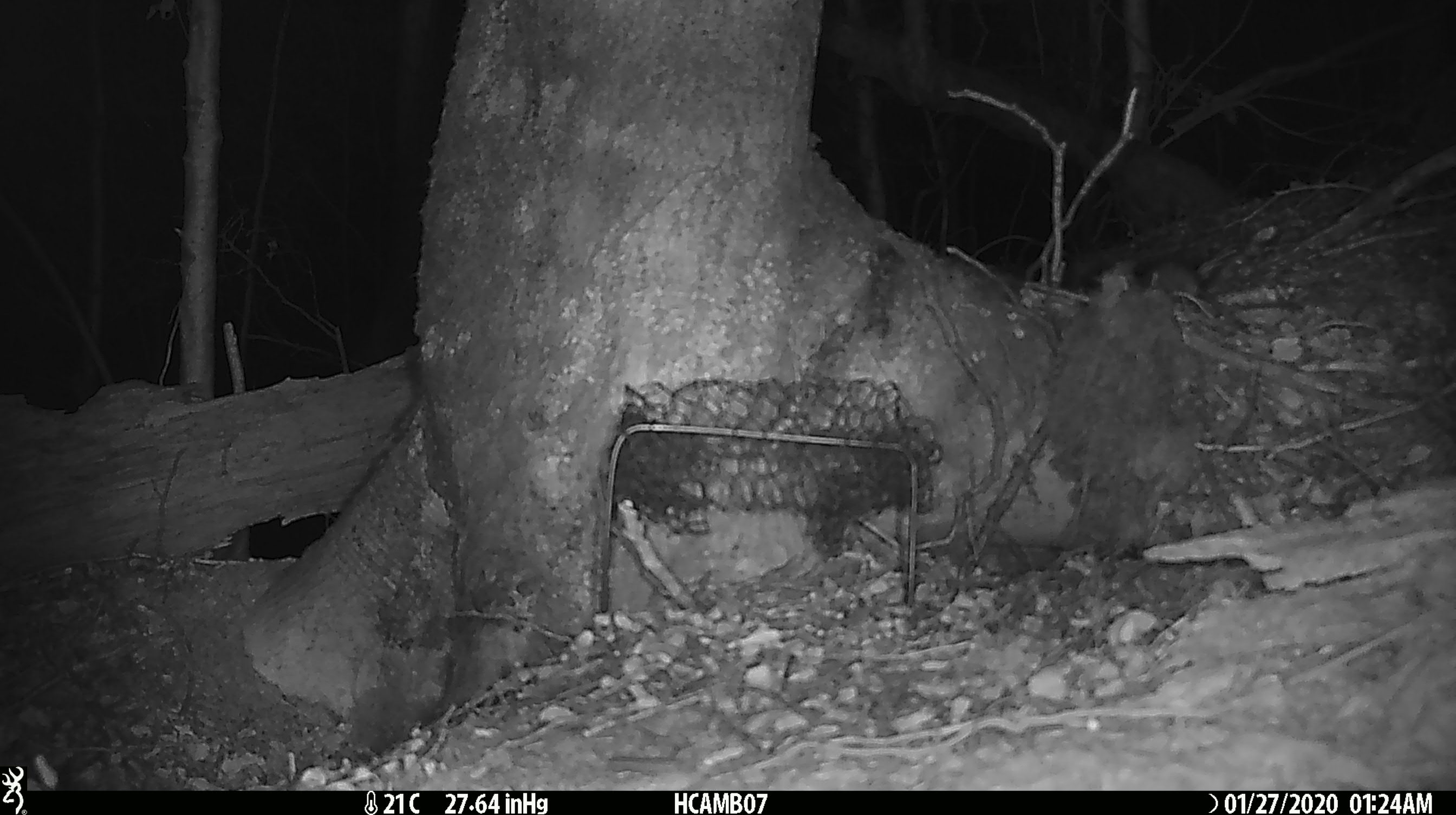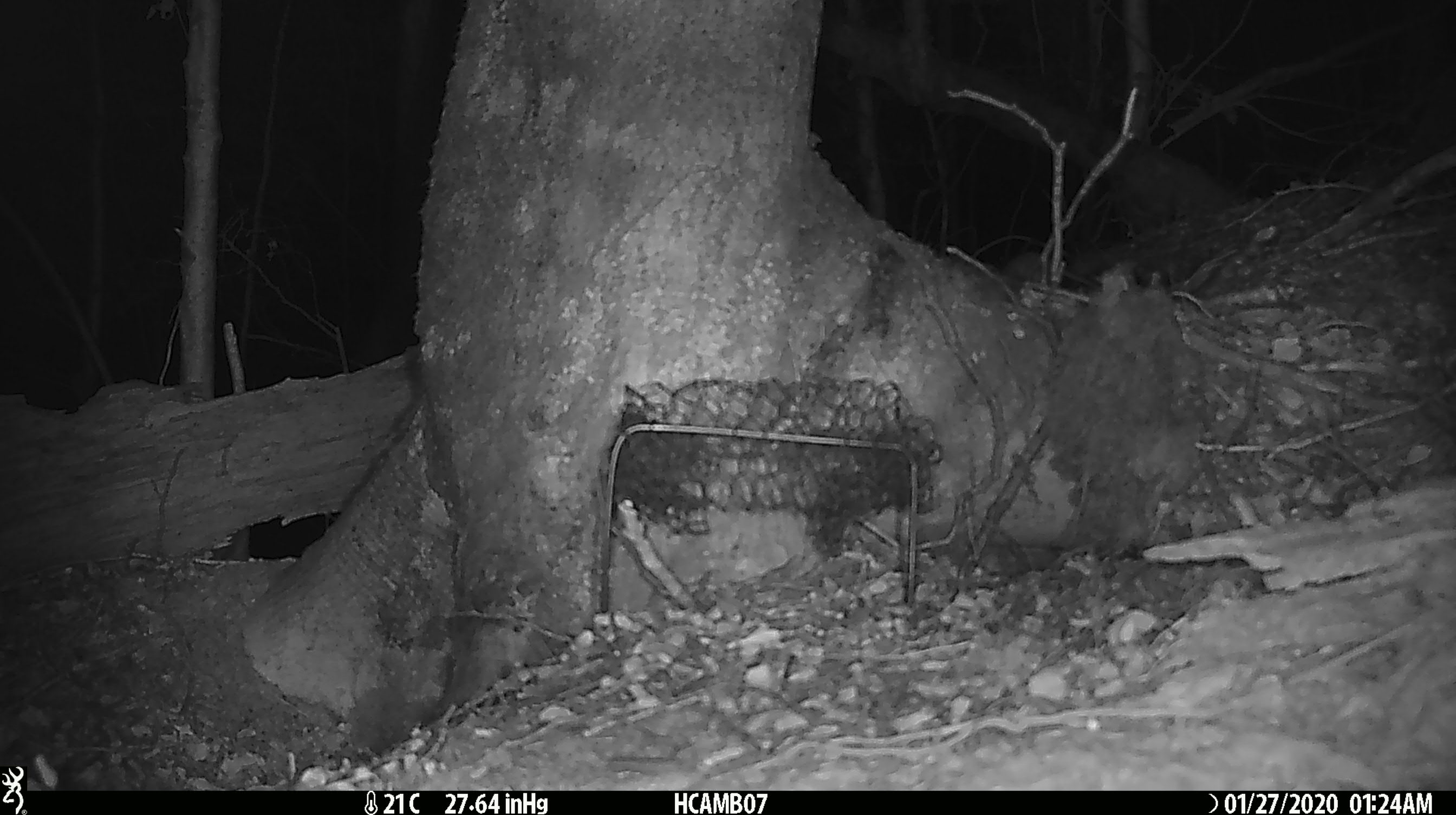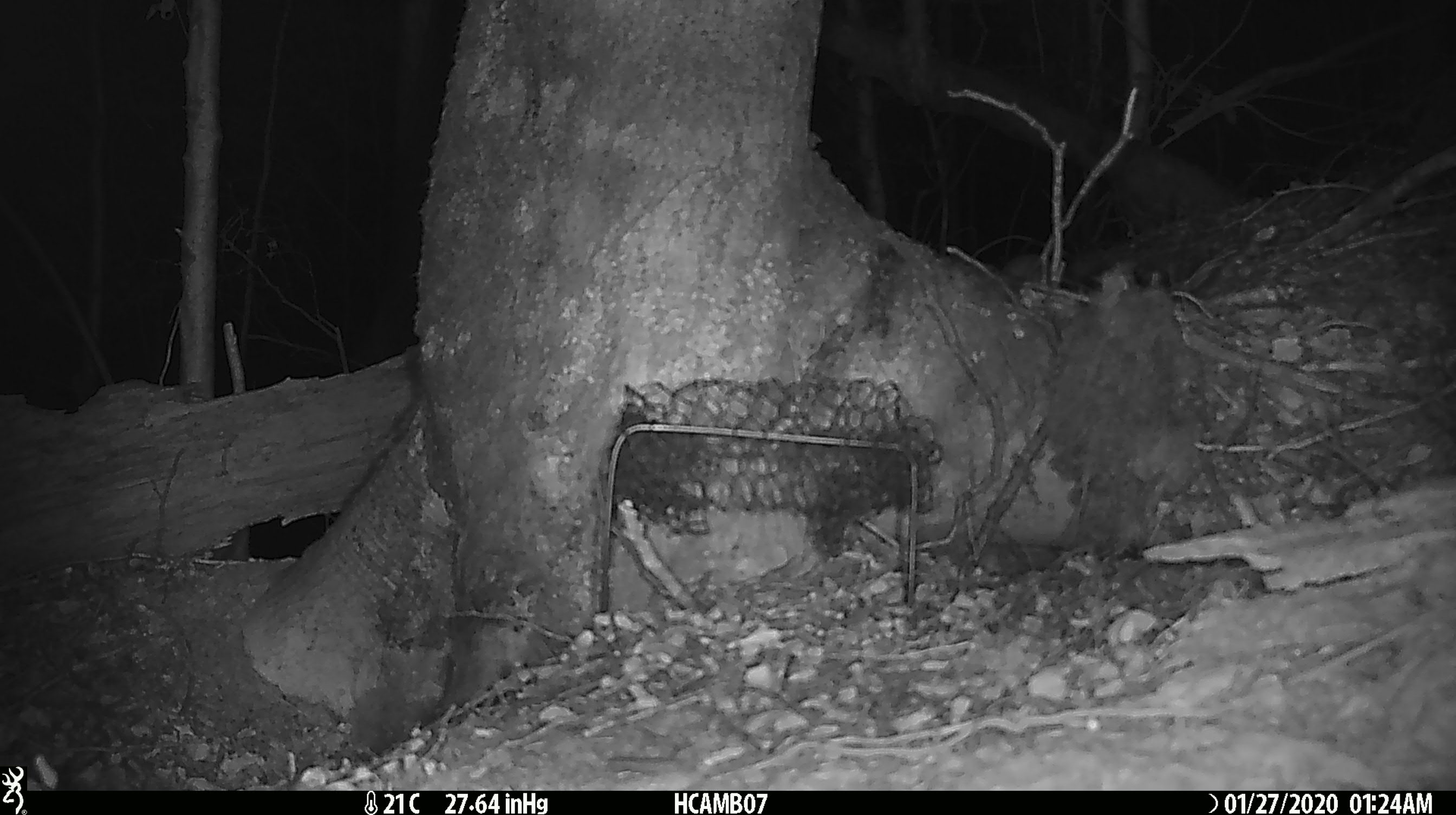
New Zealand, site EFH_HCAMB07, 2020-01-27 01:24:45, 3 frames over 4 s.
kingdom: Animalia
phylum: Chordata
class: Mammalia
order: Rodentia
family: Muridae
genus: Mus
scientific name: Mus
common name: mouse